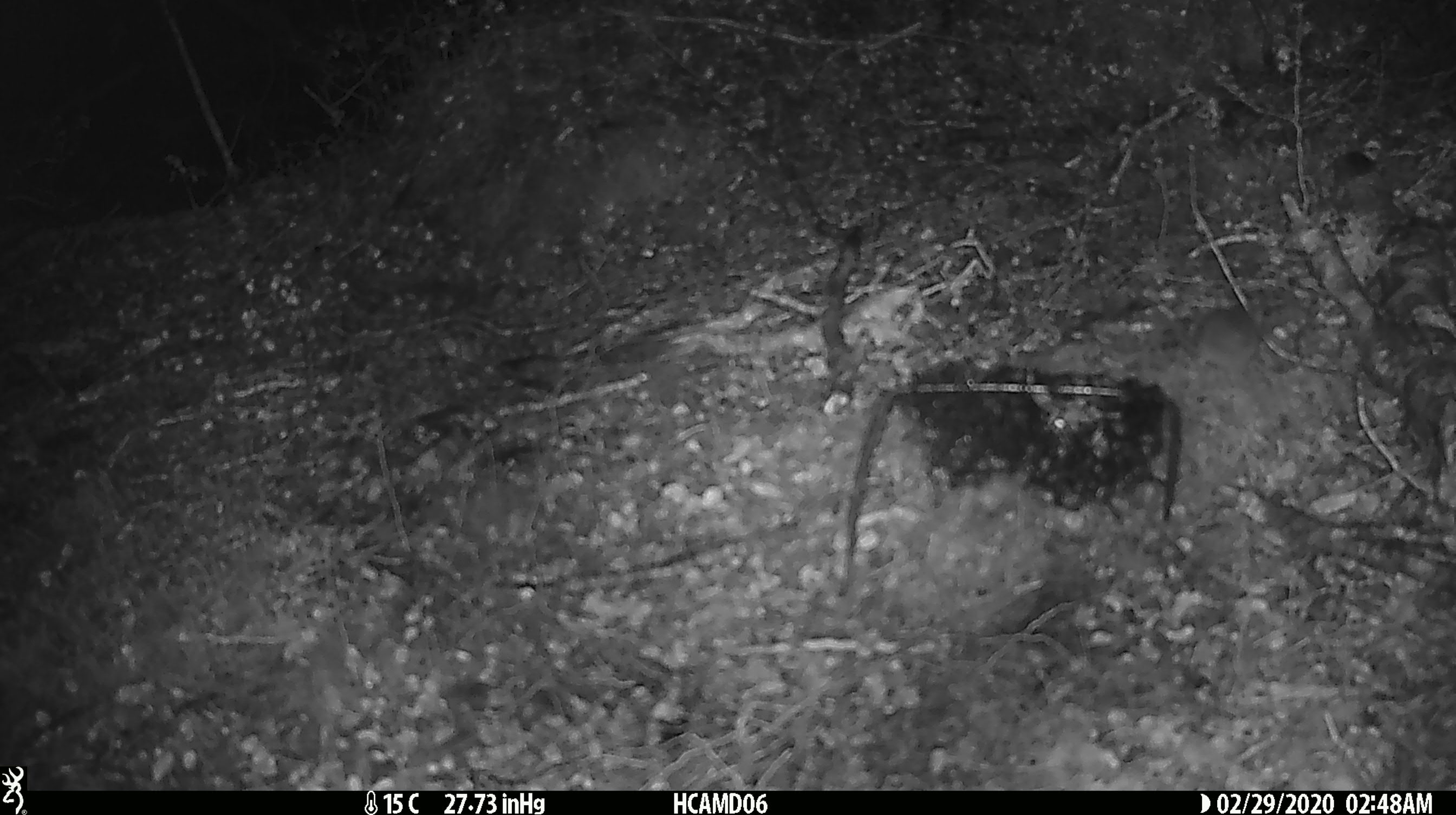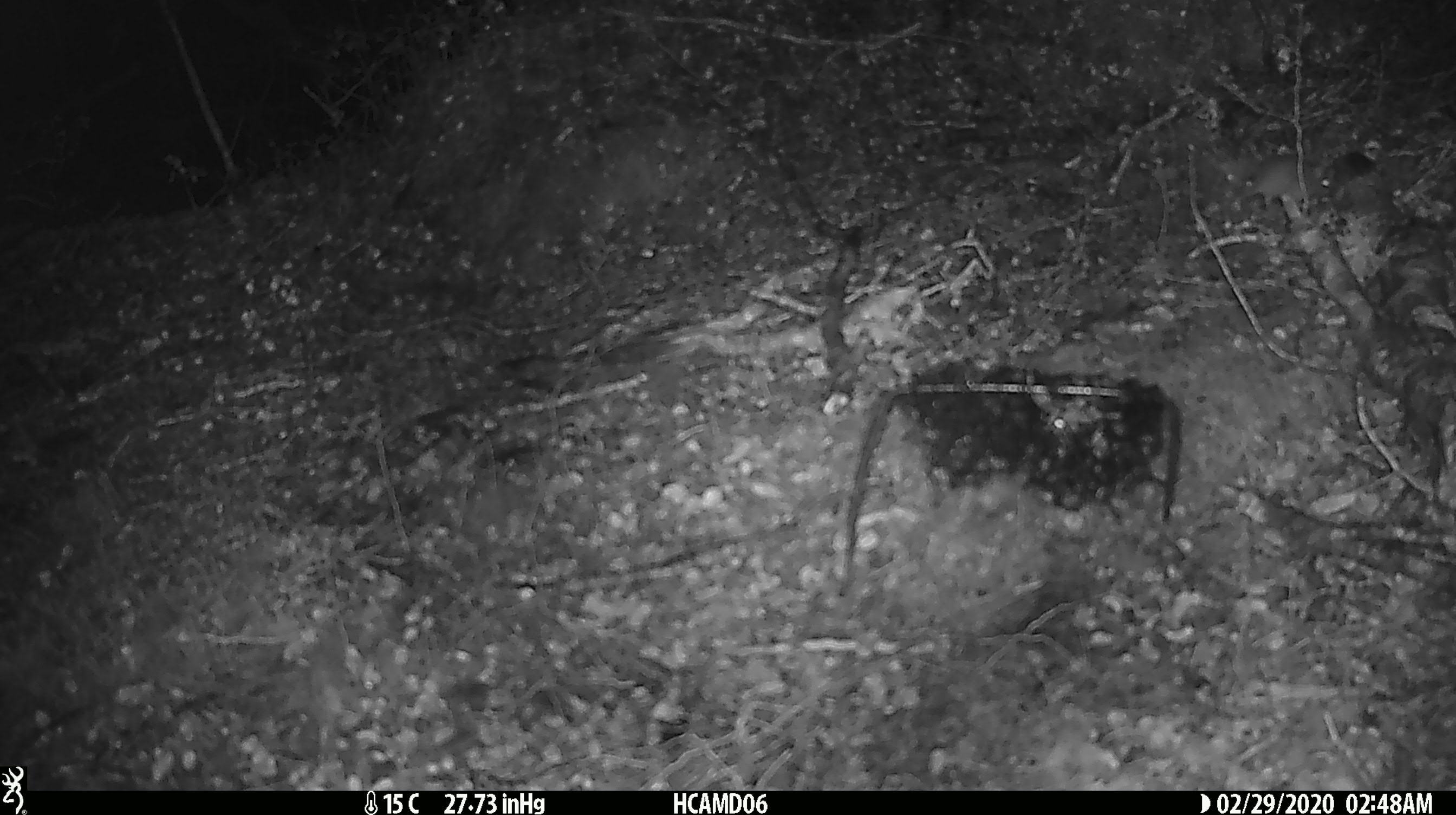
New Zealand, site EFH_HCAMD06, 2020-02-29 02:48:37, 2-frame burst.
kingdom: Animalia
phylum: Chordata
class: Mammalia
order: Rodentia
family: Muridae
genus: Mus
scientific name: Mus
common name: mouse